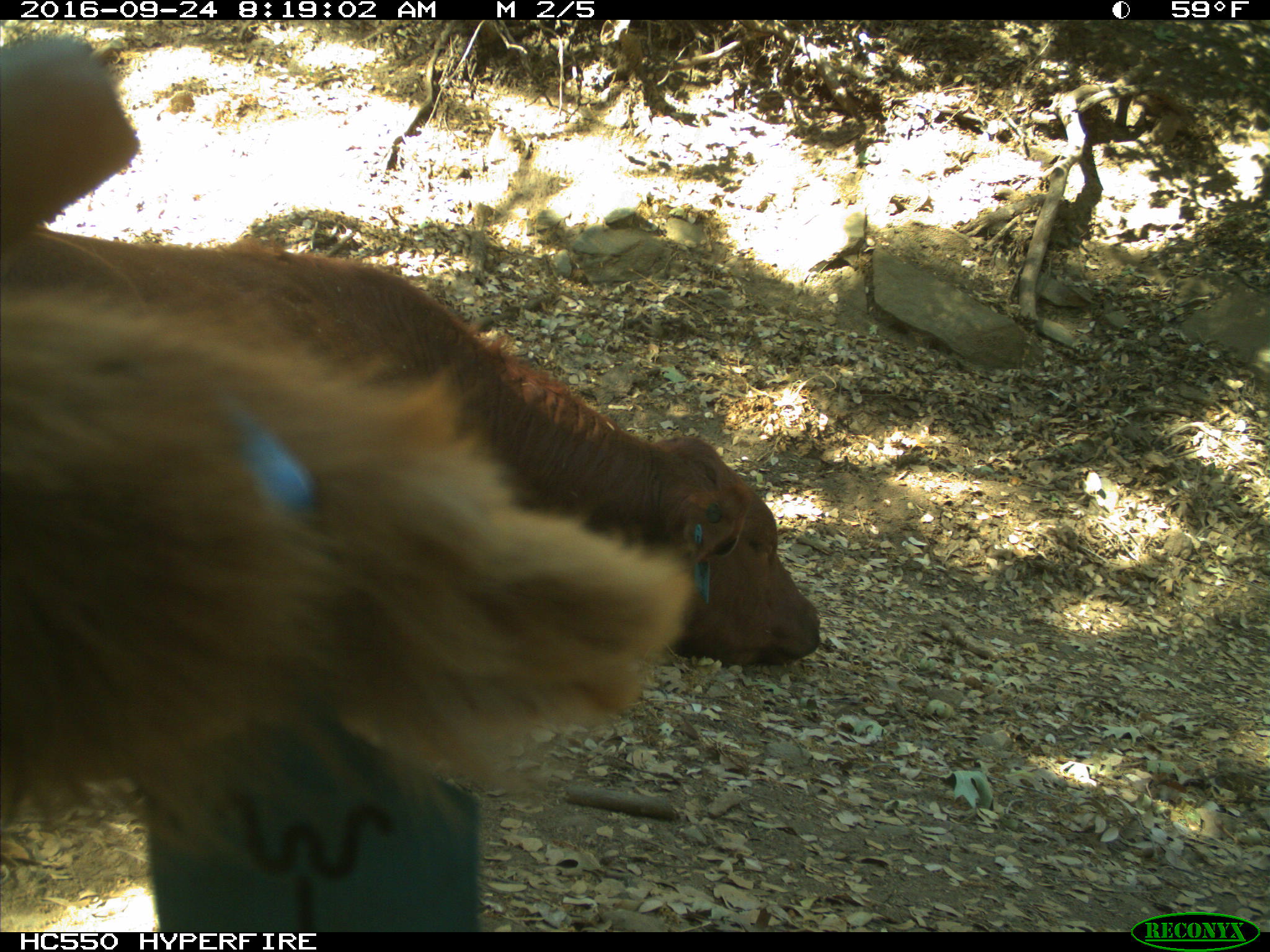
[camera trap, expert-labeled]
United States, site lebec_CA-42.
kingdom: Animalia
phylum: Chordata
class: Mammalia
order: Artiodactyla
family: Bovidae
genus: Bos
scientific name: Bos taurus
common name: domestic cow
Bos taurus (domestic cow).